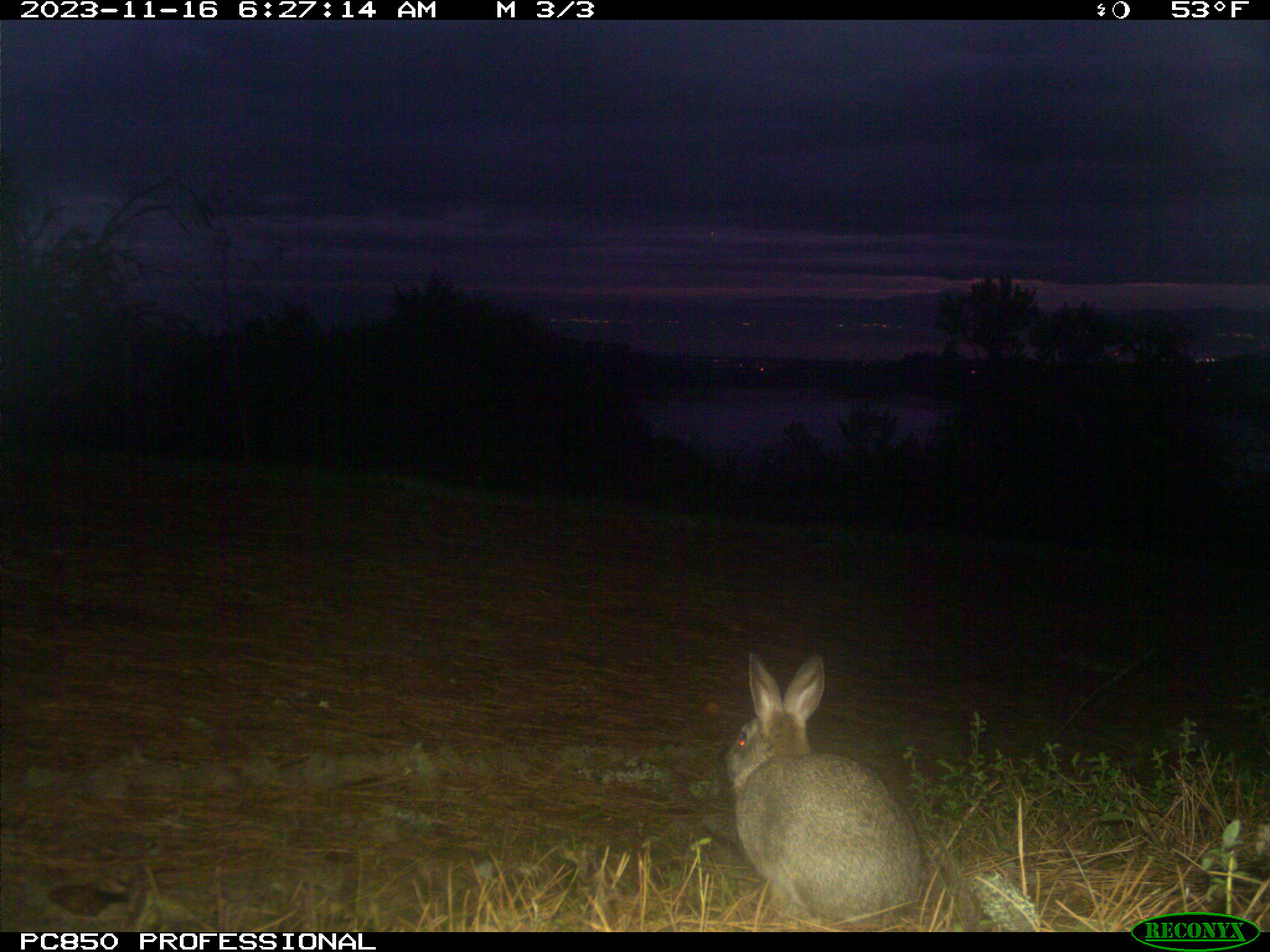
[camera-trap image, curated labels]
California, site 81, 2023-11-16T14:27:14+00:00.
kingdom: Animalia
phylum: Chordata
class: Mammalia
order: Lagomorpha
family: Leporidae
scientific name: Leporidae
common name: rabbit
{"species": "rabbit (Leporidae)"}